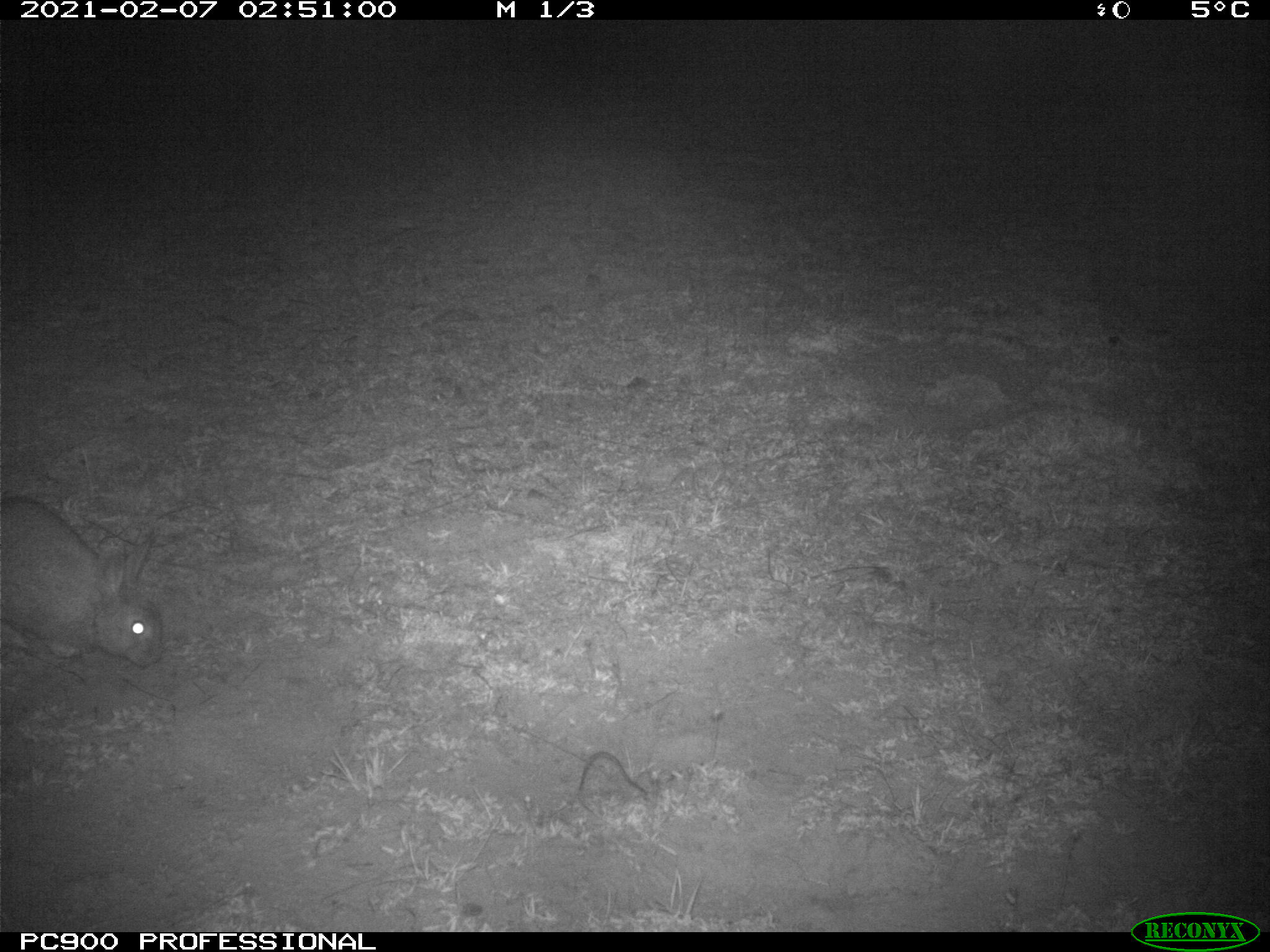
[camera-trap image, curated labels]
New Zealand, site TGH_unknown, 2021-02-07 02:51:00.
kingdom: Animalia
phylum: Chordata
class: Mammalia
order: Lagomorpha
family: Leporidae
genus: Oryctolagus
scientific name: Oryctolagus cuniculus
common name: european rabbit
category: rabbit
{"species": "rabbit (european rabbit) (Oryctolagus cuniculus)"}